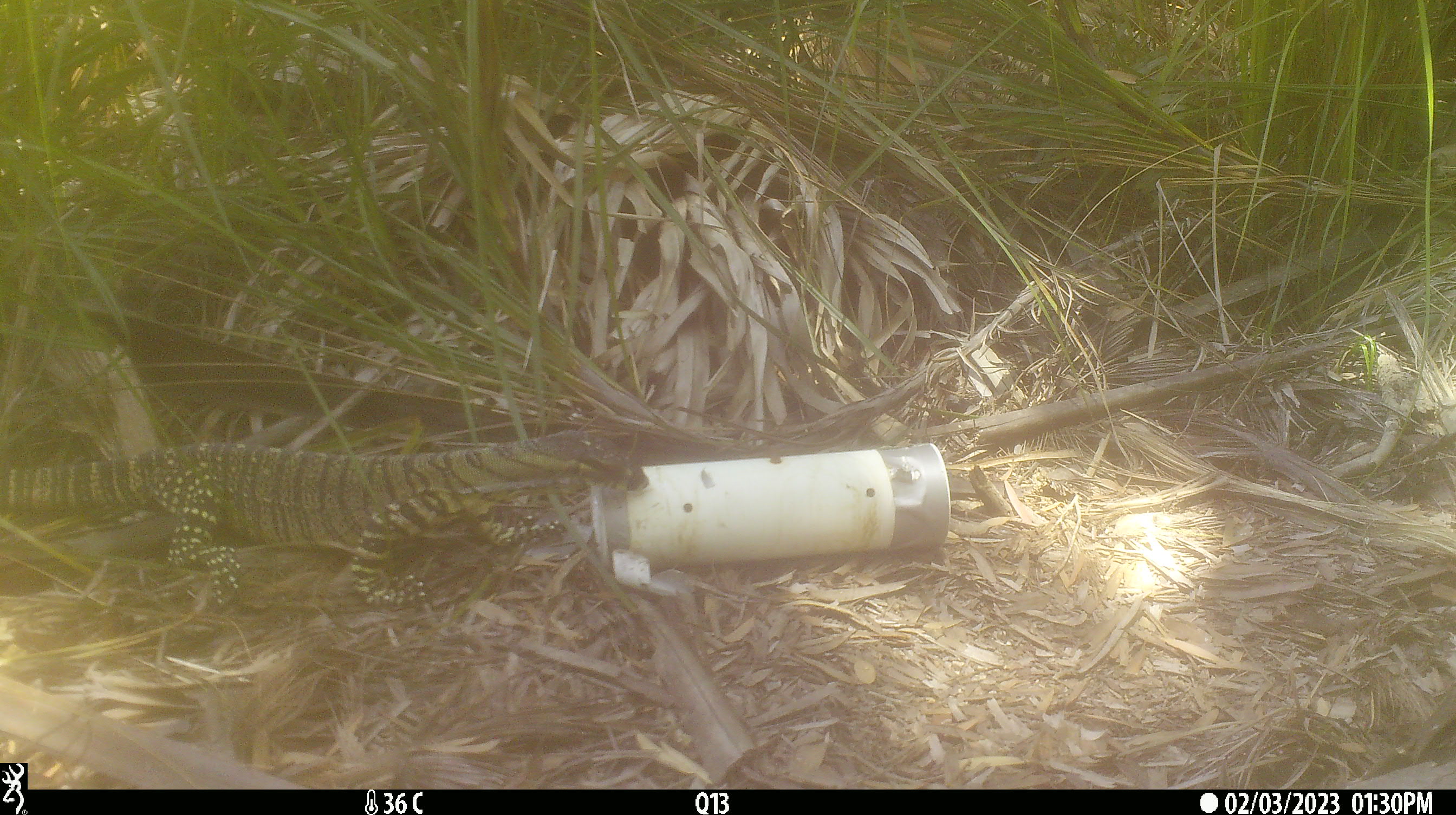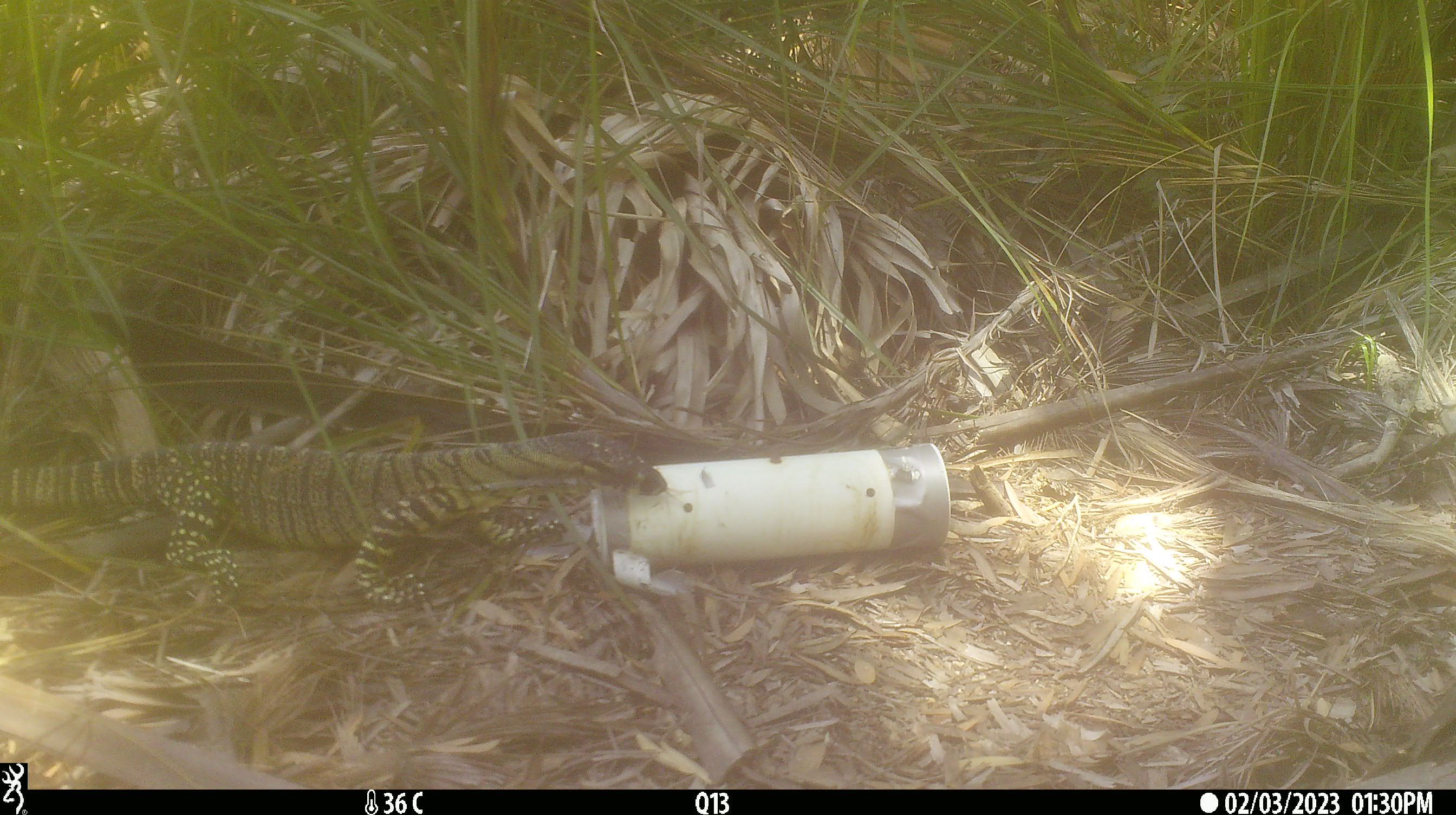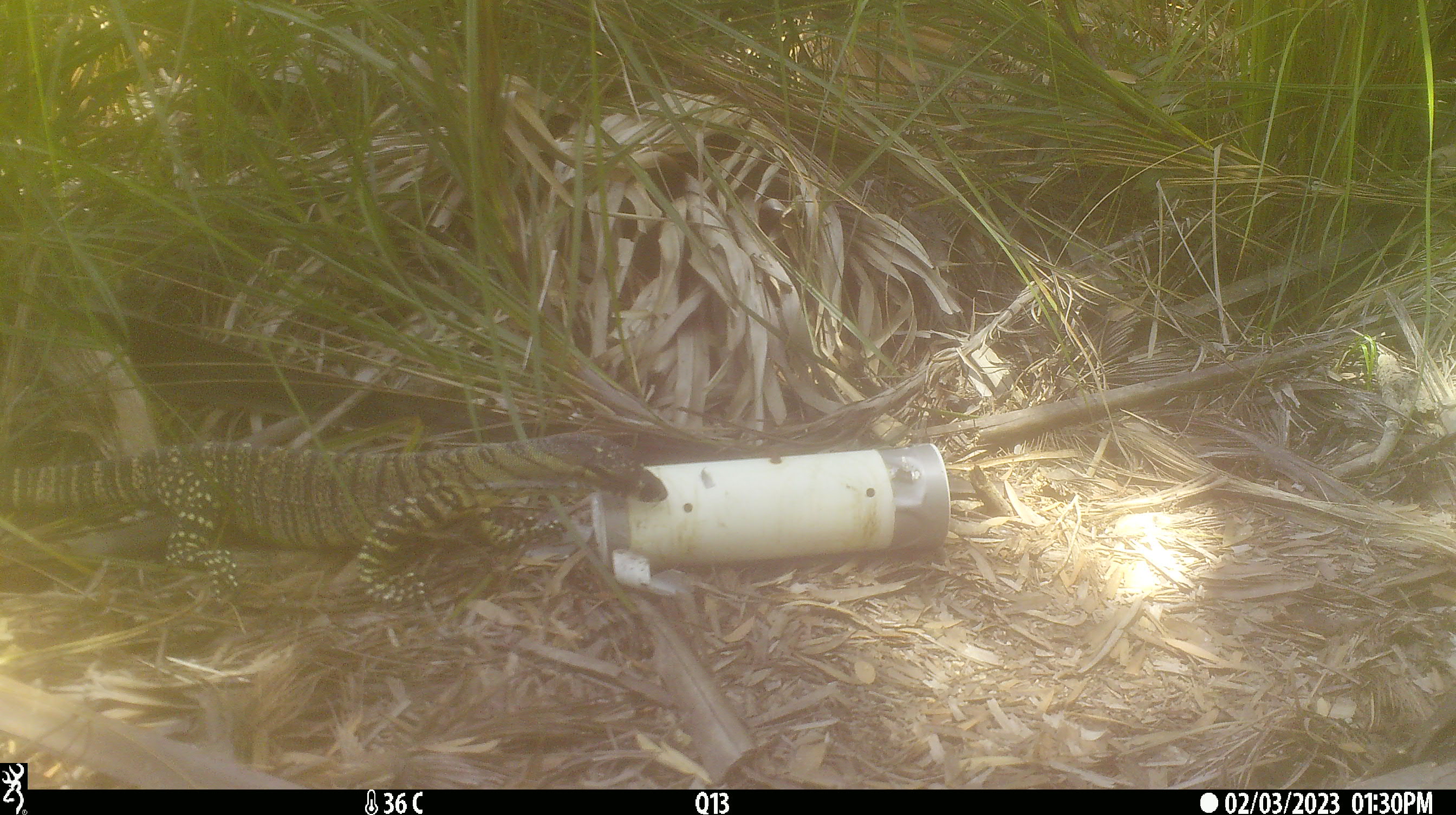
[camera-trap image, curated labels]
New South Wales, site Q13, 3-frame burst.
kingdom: Animalia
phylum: Chordata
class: Reptilia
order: Squamata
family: Varanidae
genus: Varanus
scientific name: Varanus varius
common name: lace monitor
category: goanna